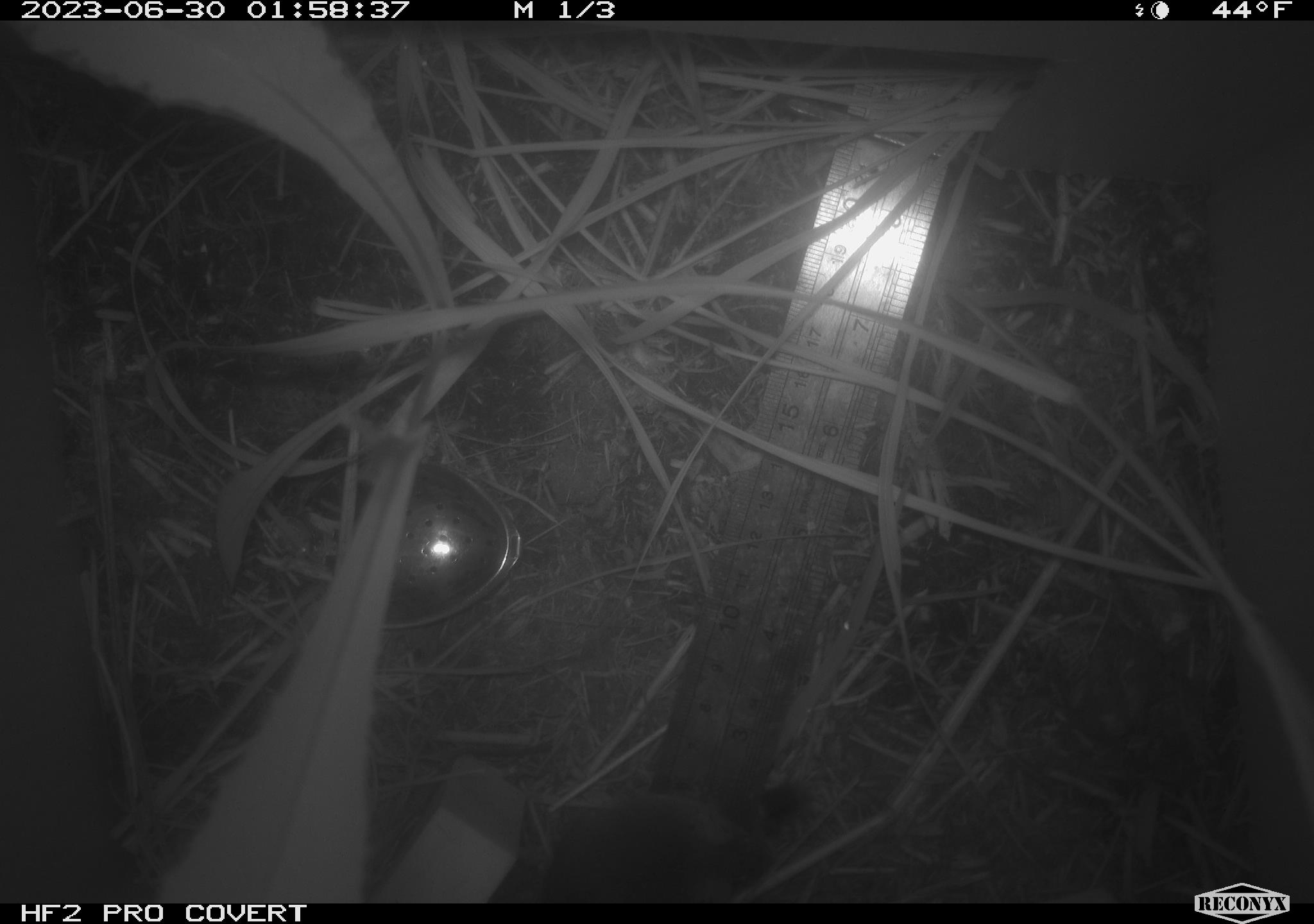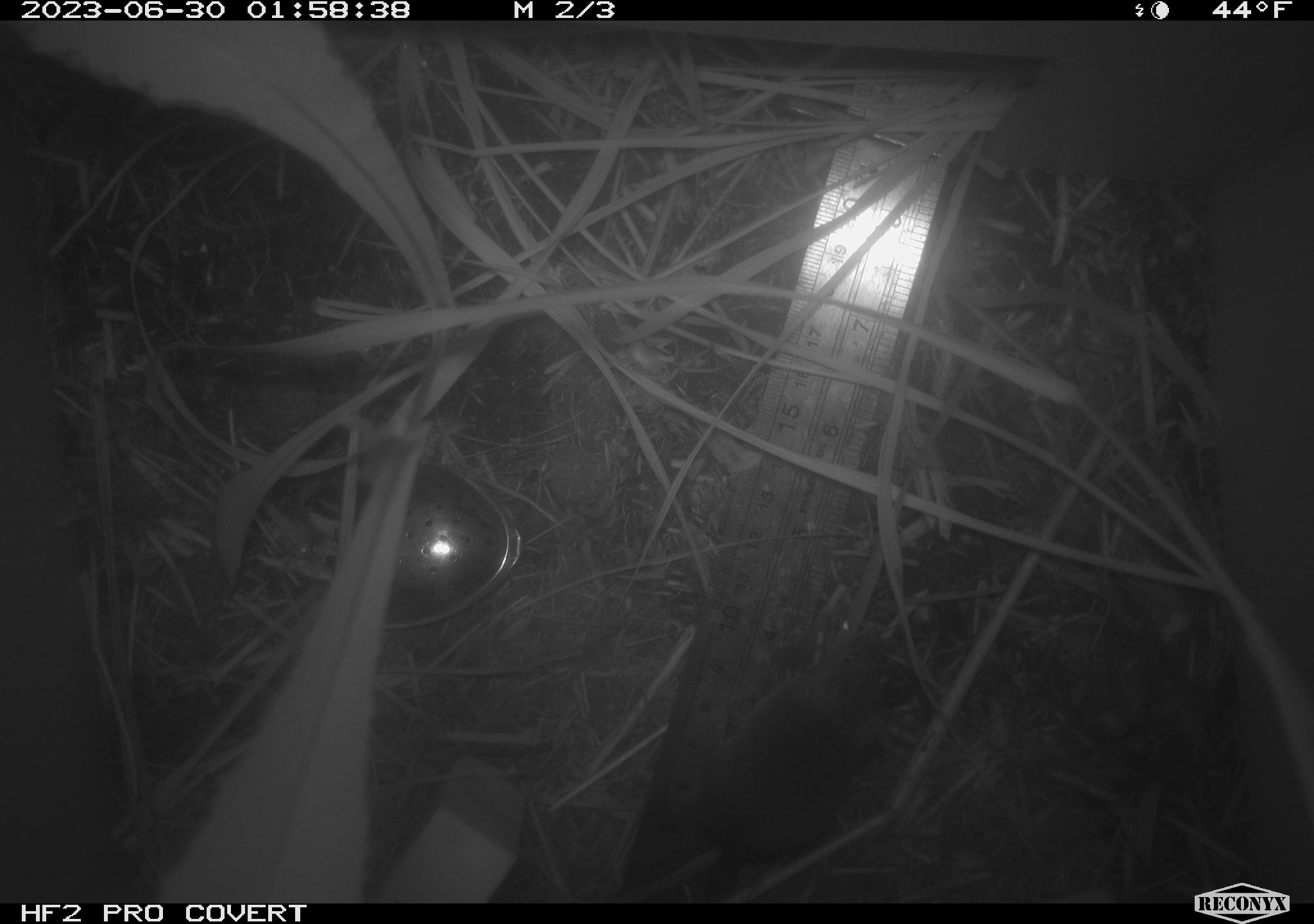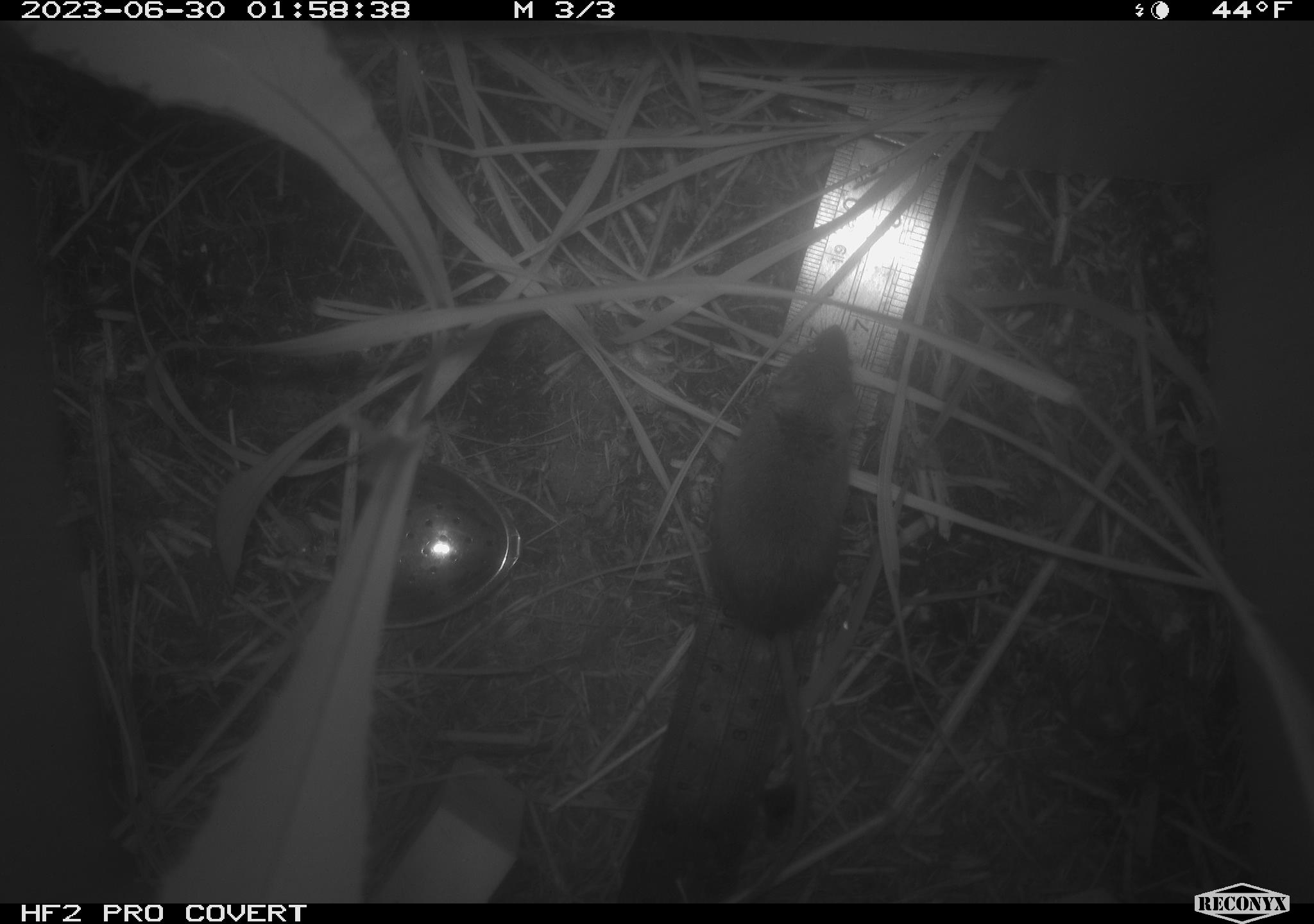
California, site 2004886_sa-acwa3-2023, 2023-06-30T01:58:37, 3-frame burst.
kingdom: Animalia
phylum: Chordata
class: Mammalia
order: Rodentia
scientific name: Rodentia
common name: mouse species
Mouse species (Rodentia).